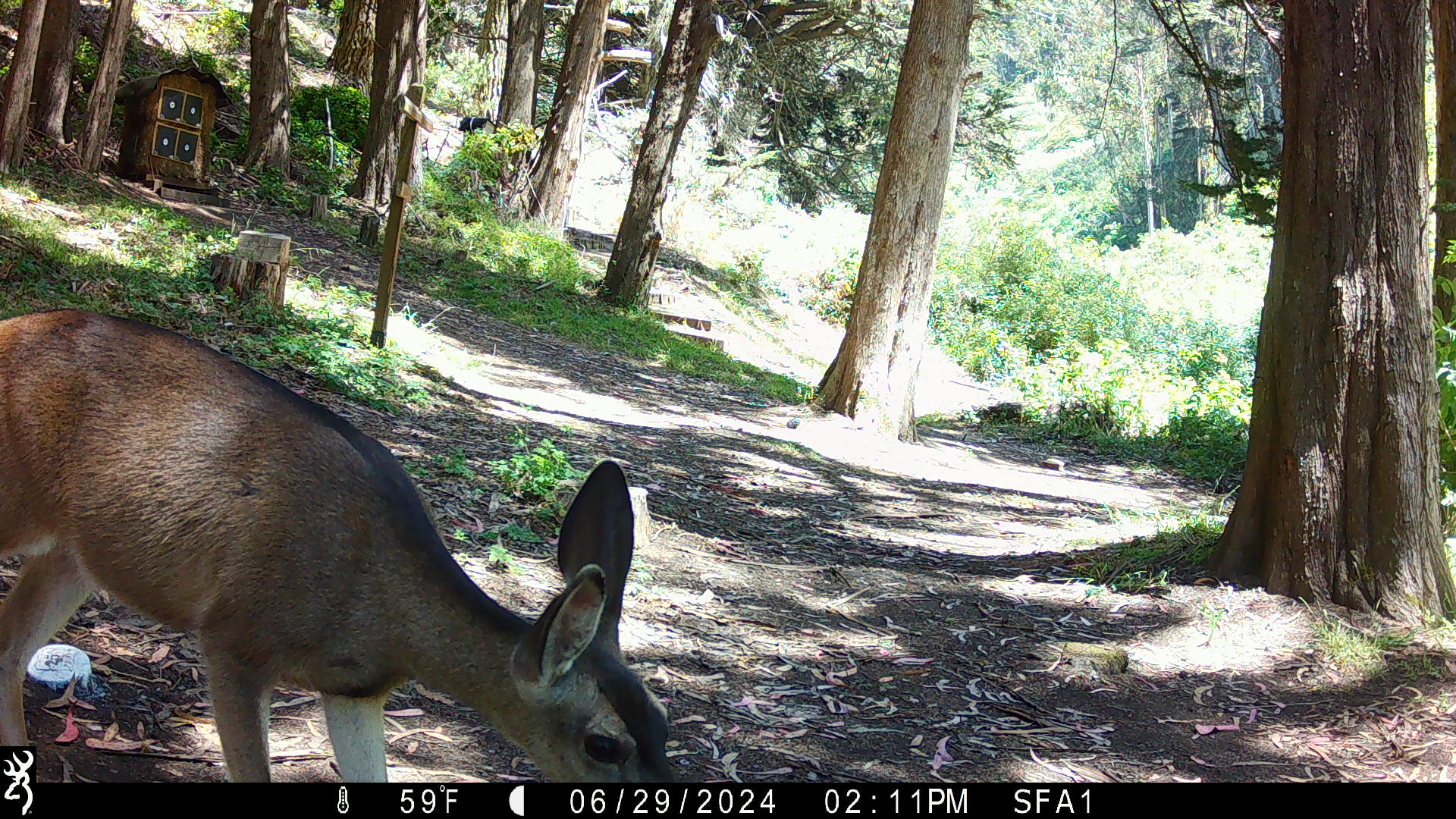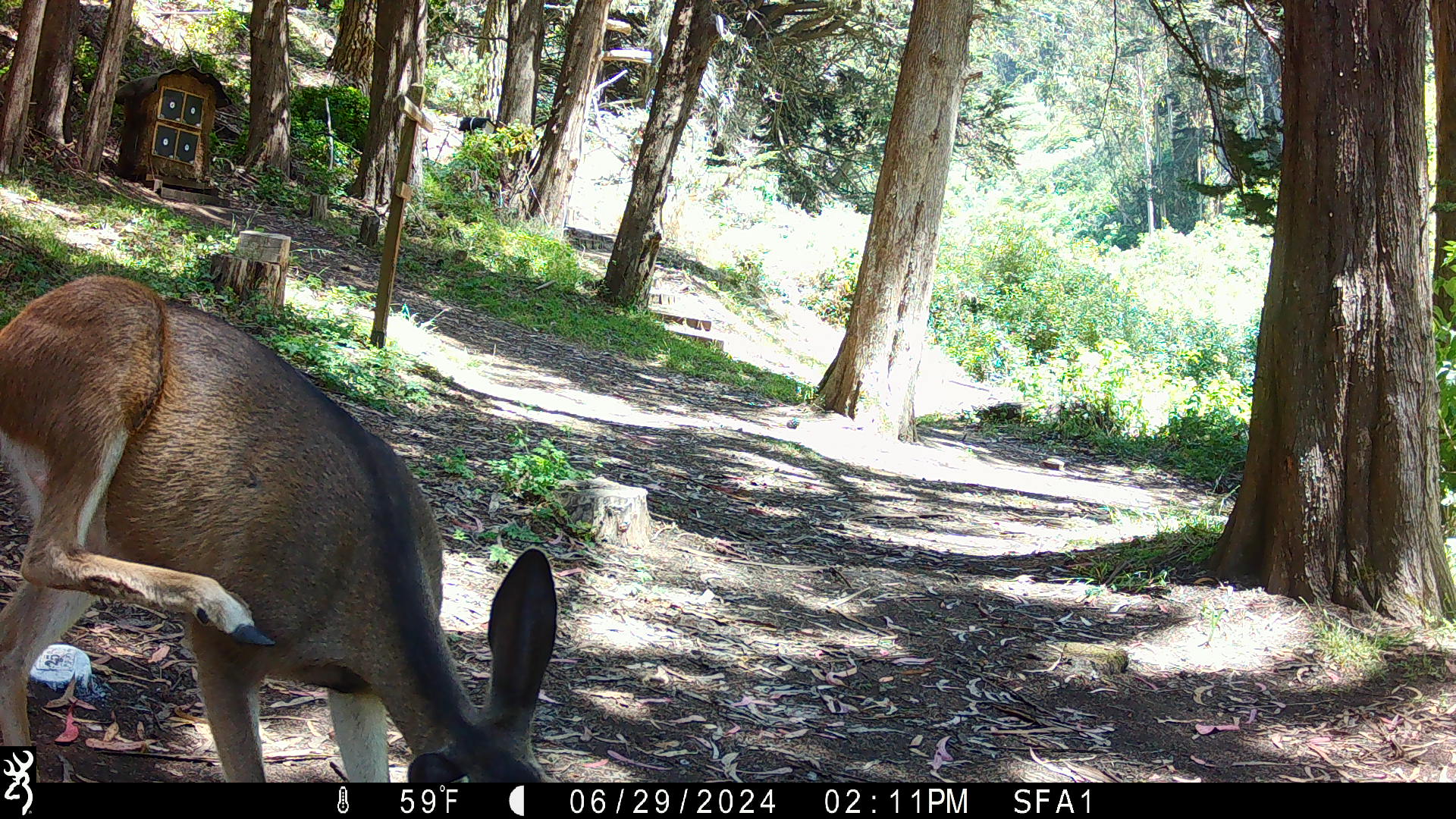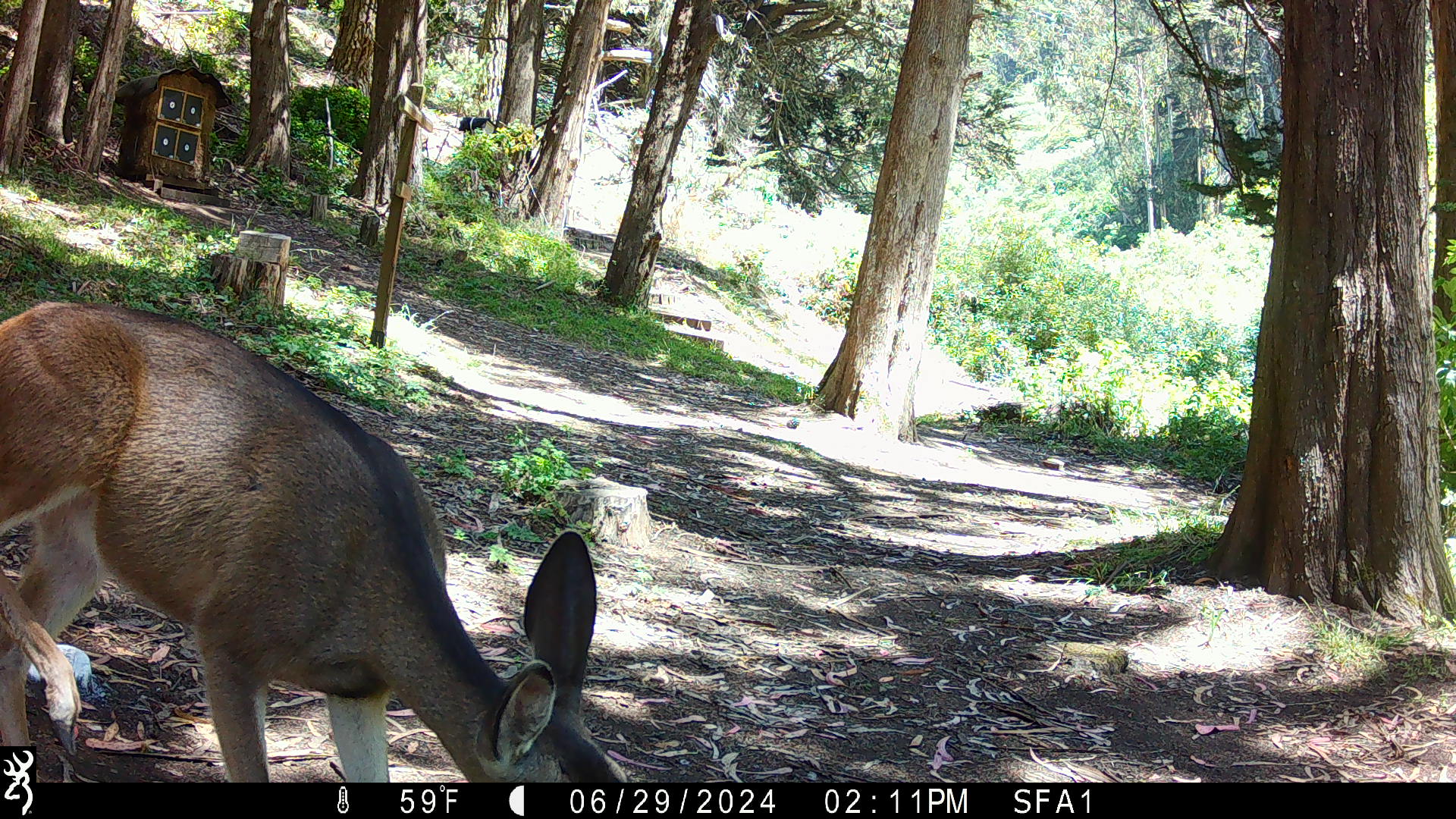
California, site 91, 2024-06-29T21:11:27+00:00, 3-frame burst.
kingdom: Animalia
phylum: Chordata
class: Mammalia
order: Artiodactyla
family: Cervidae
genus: Odocoileus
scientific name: Odocoileus hemionus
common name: mule deer